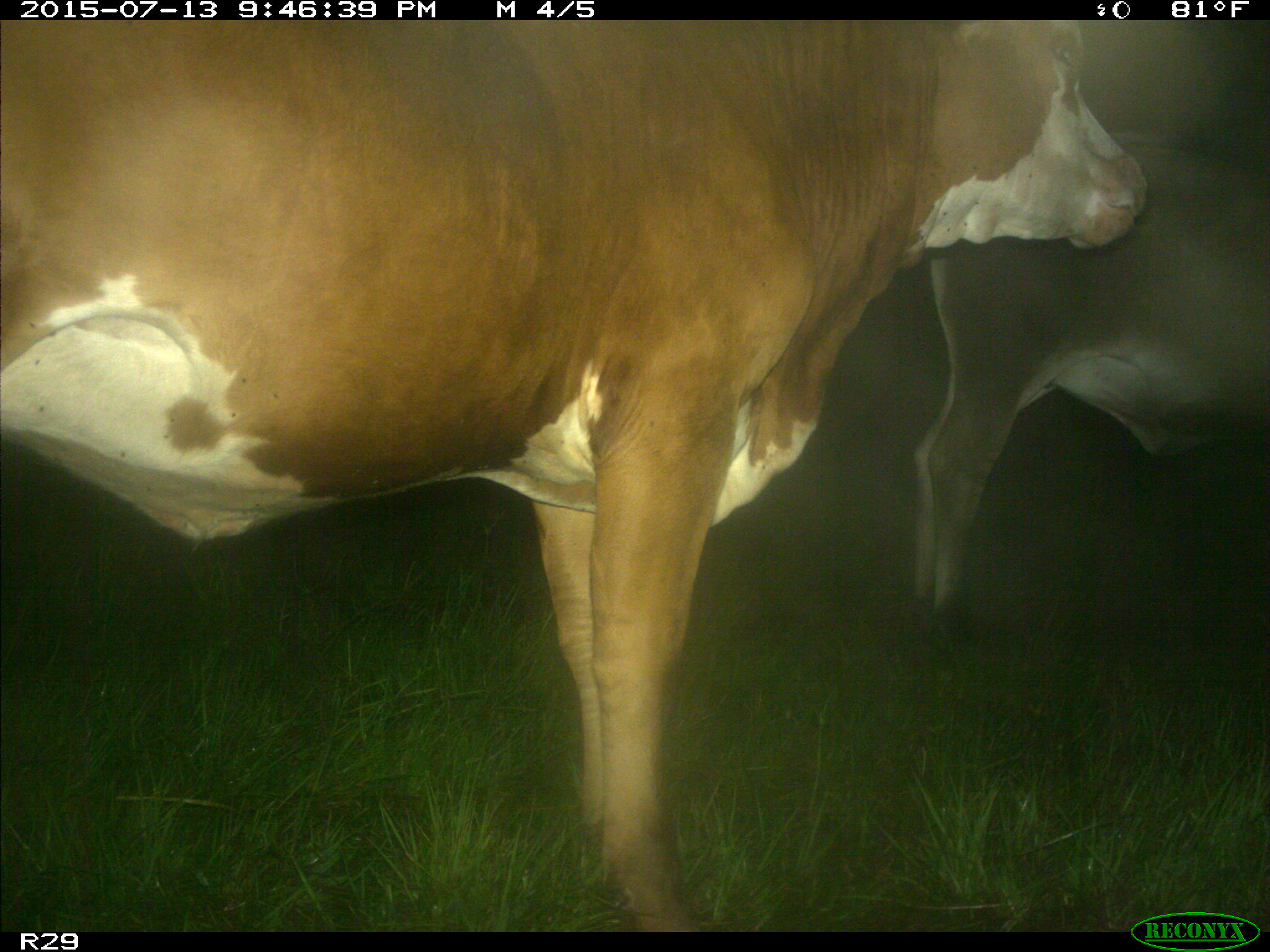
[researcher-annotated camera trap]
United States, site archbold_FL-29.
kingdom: Animalia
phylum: Chordata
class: Mammalia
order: Artiodactyla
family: Bovidae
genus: Bos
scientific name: Bos taurus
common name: domestic cow